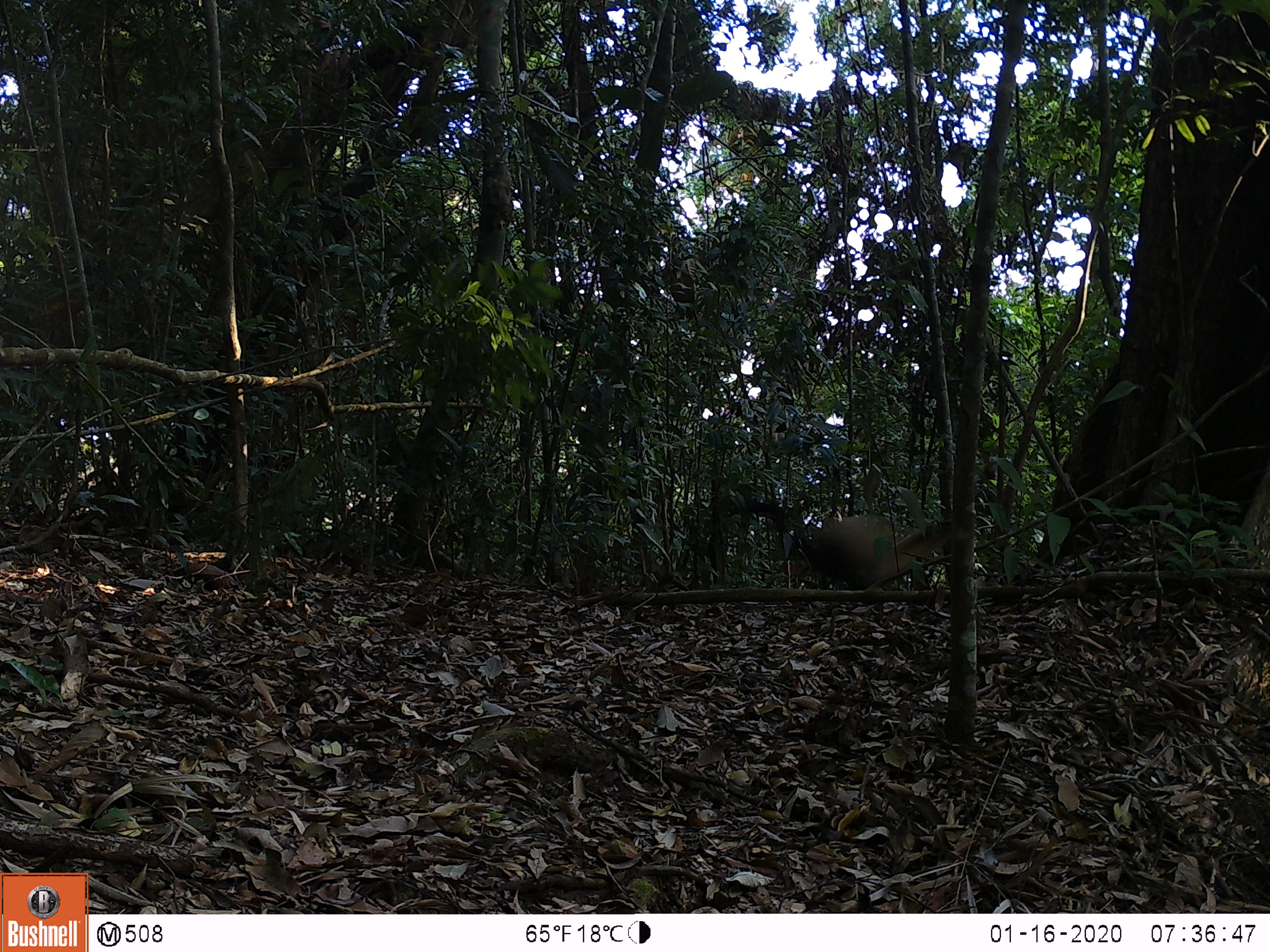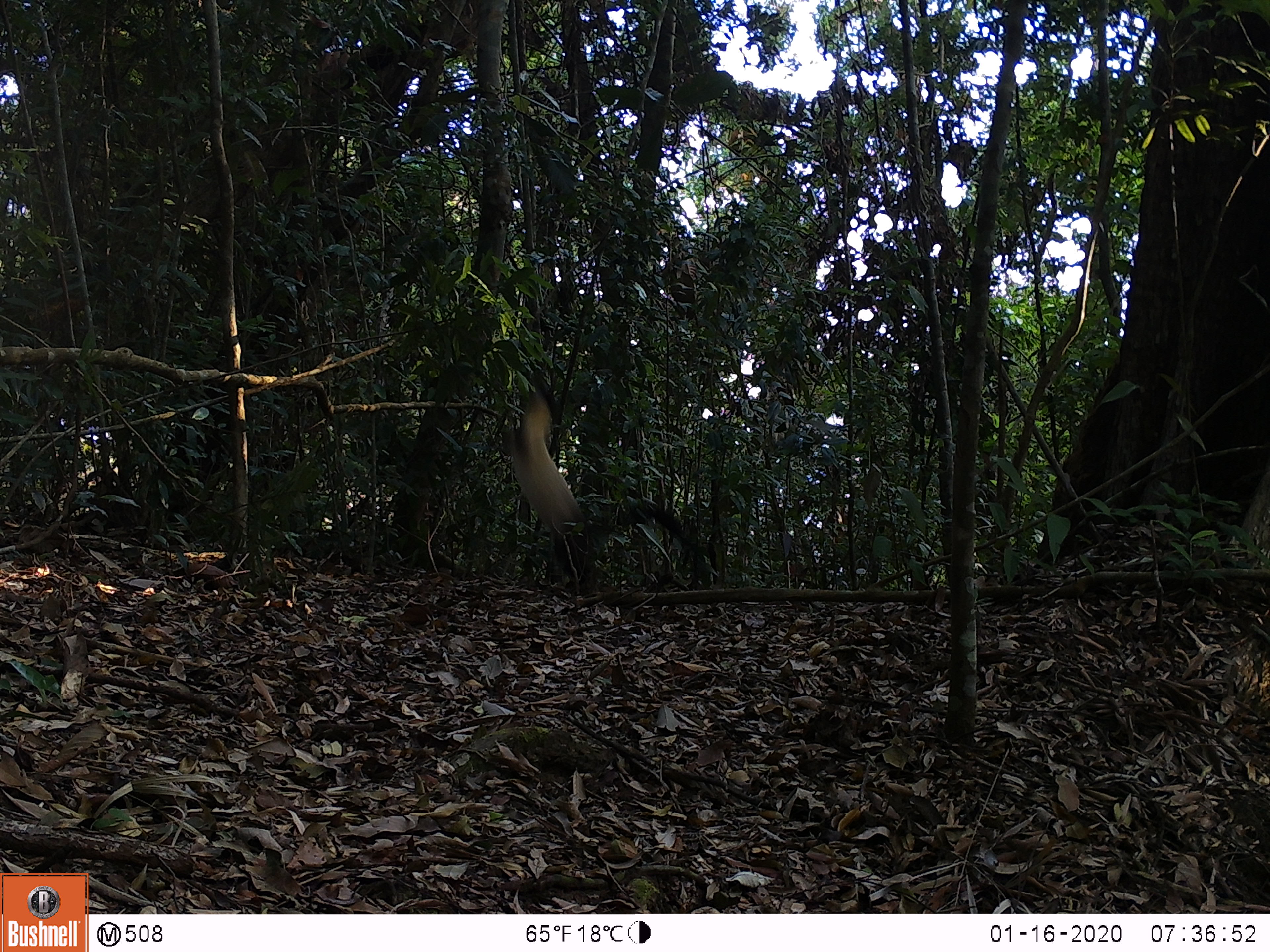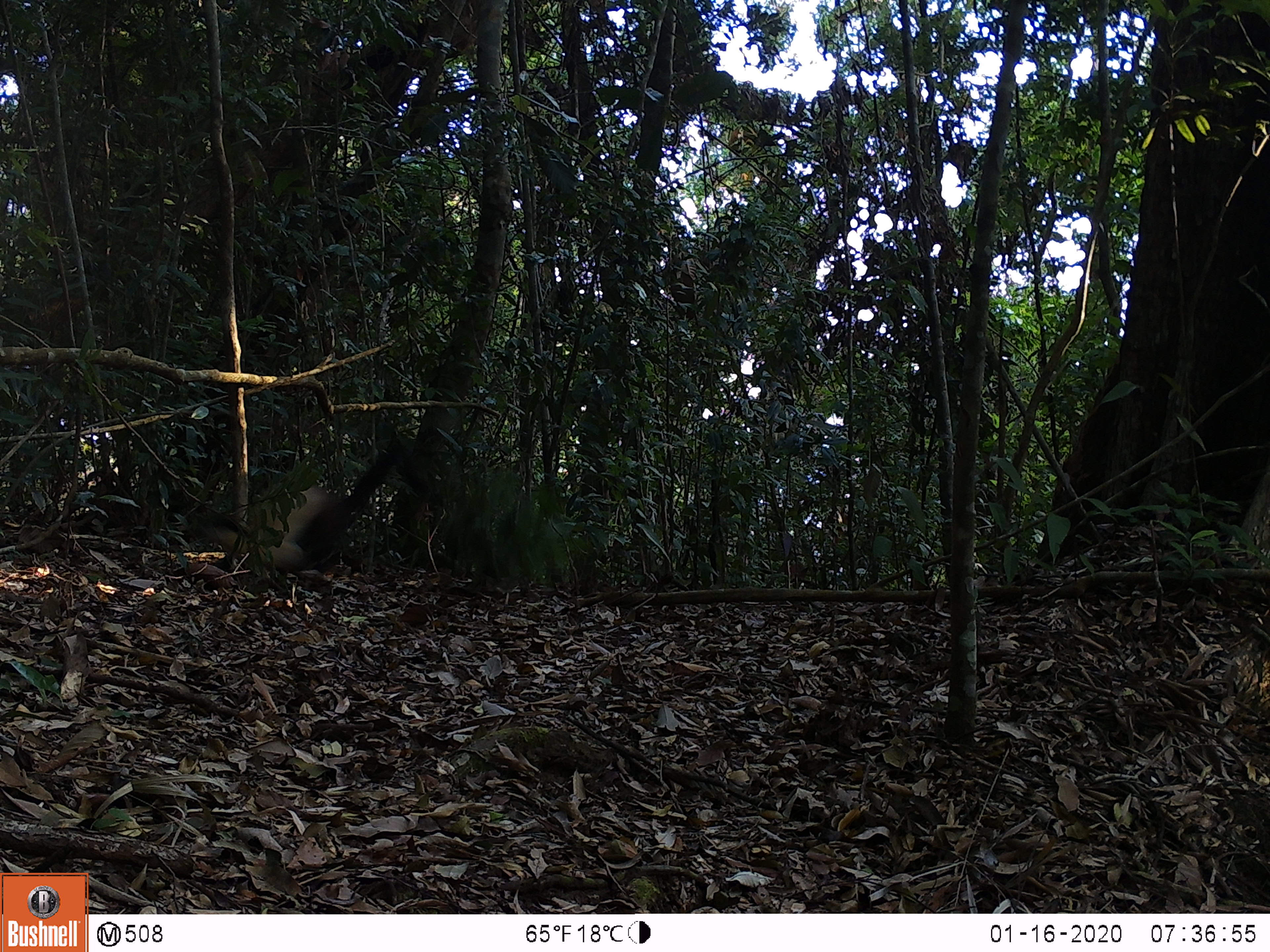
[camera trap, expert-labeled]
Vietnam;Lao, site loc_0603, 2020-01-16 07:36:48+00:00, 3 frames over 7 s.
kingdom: Animalia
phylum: Chordata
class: Mammalia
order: Carnivora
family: Mustelidae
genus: Martes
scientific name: Martes flavigula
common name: yellow-throated marten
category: yellow throated marten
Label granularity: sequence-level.